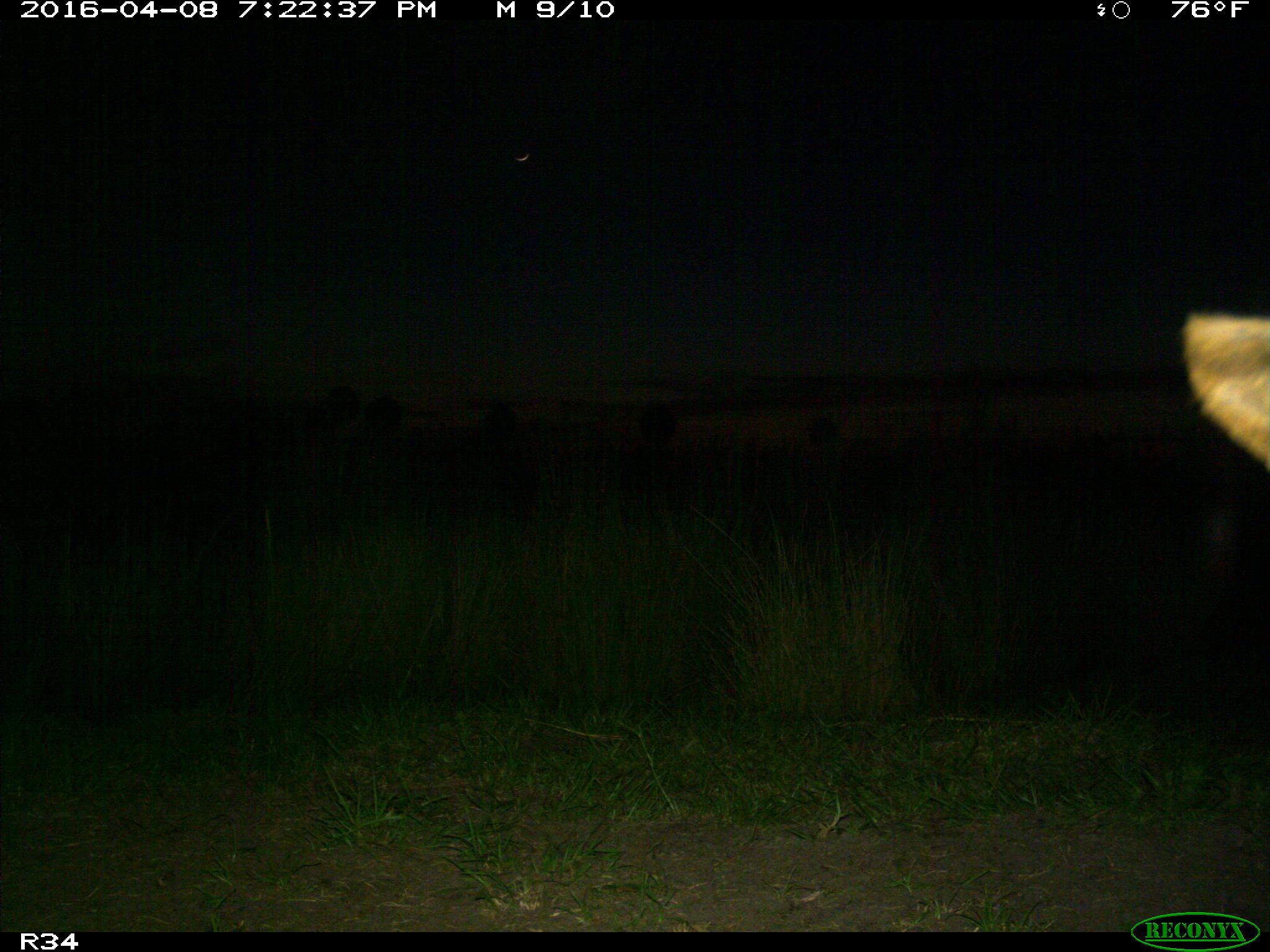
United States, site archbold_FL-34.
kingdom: Animalia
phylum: Chordata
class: Mammalia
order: Artiodactyla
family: Bovidae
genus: Bos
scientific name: Bos taurus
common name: domestic cow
Bos taurus (domestic cow).